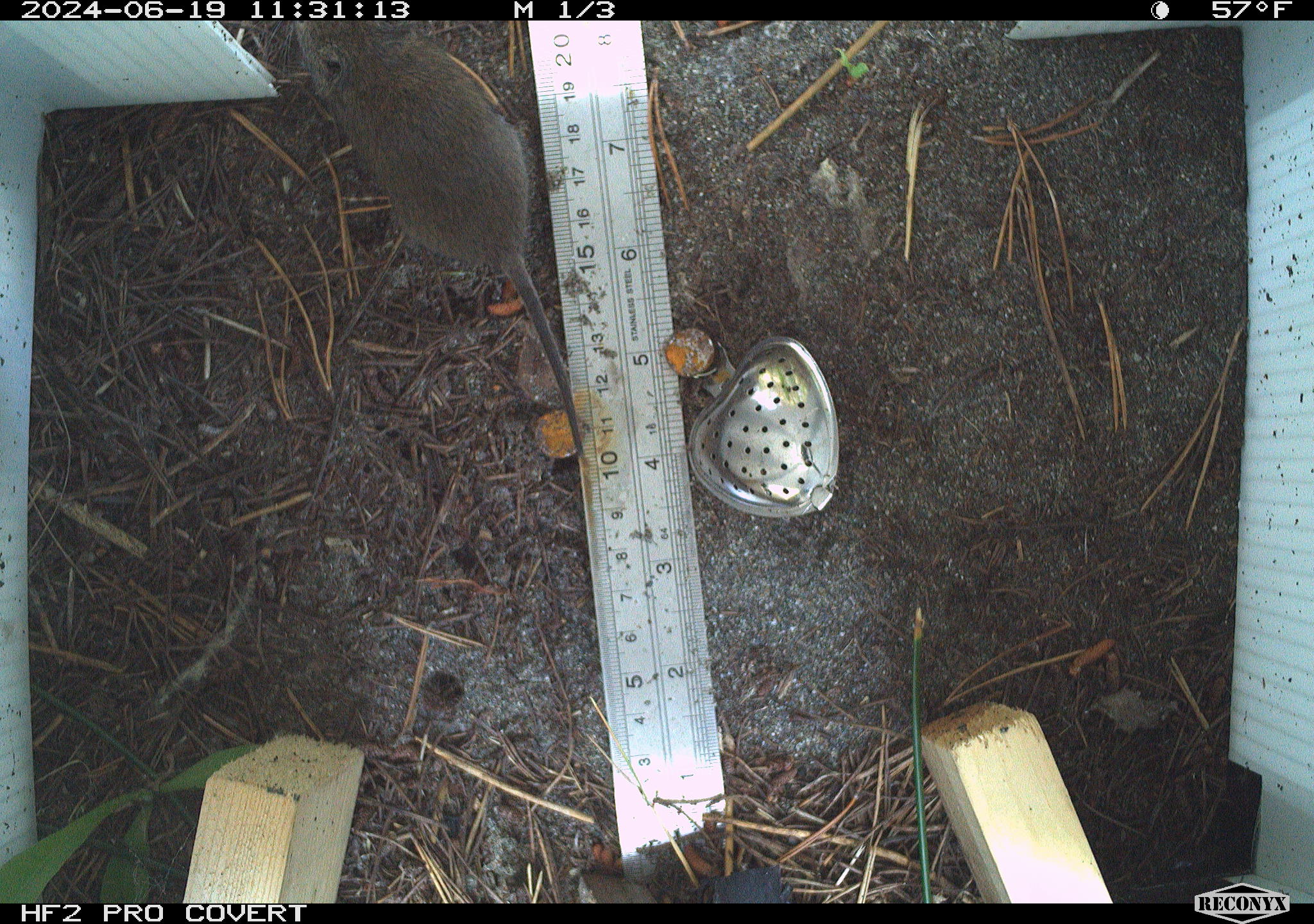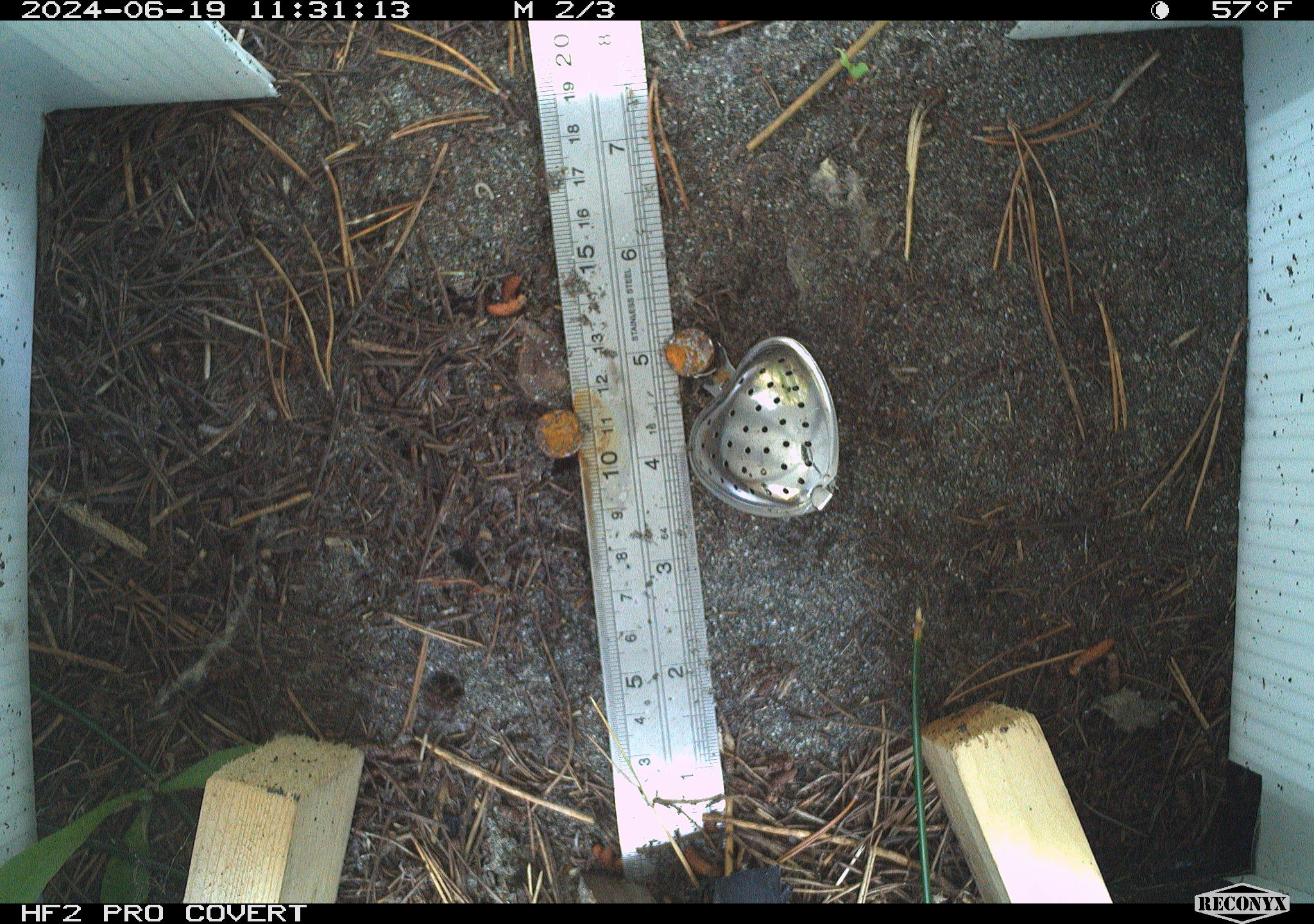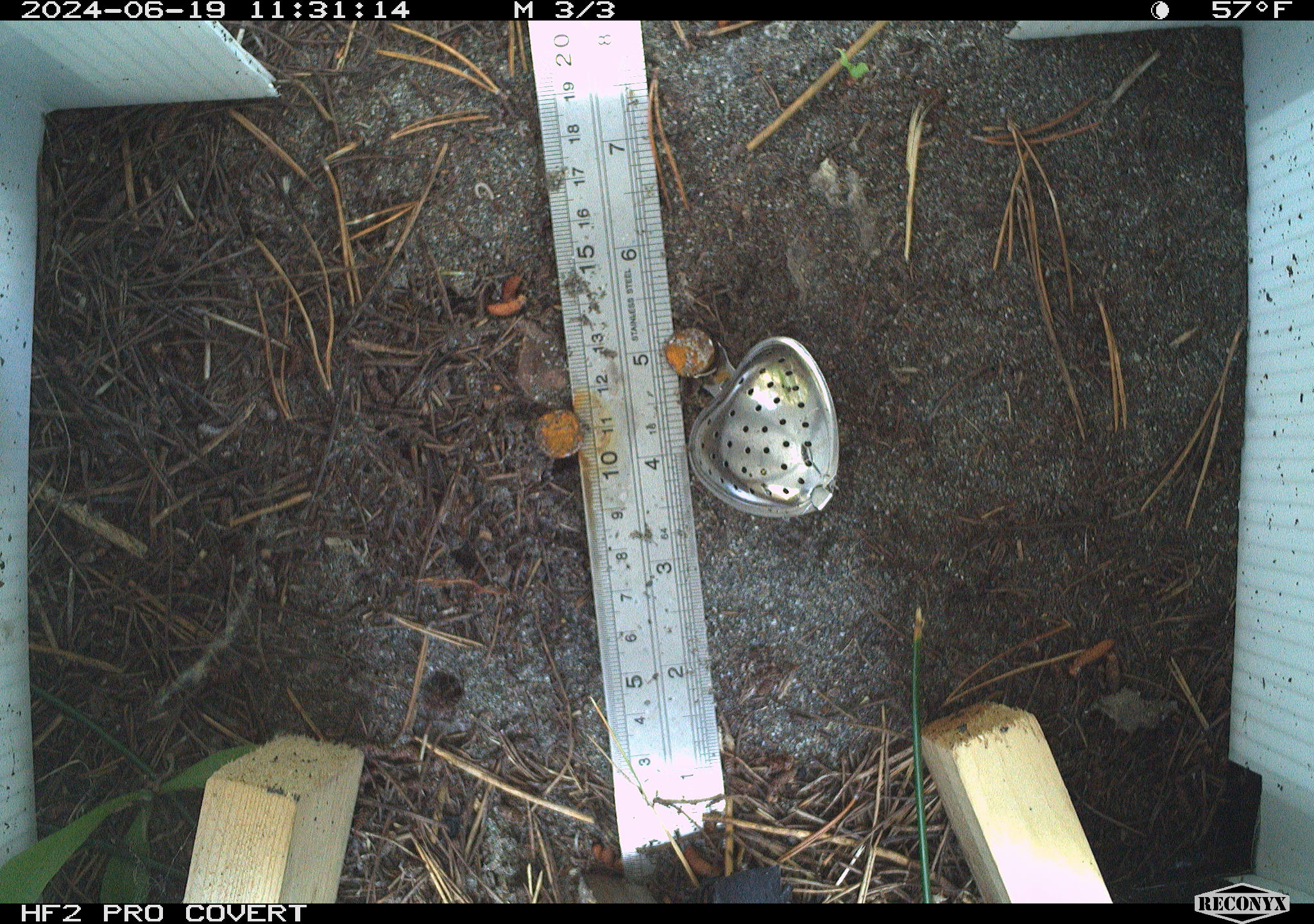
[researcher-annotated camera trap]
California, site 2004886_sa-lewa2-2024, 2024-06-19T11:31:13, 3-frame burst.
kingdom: Animalia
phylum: Chordata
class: Mammalia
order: Rodentia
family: Cricetidae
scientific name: Arvicolinae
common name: voles, lemmings, and muskrats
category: arvicolinae subfamily